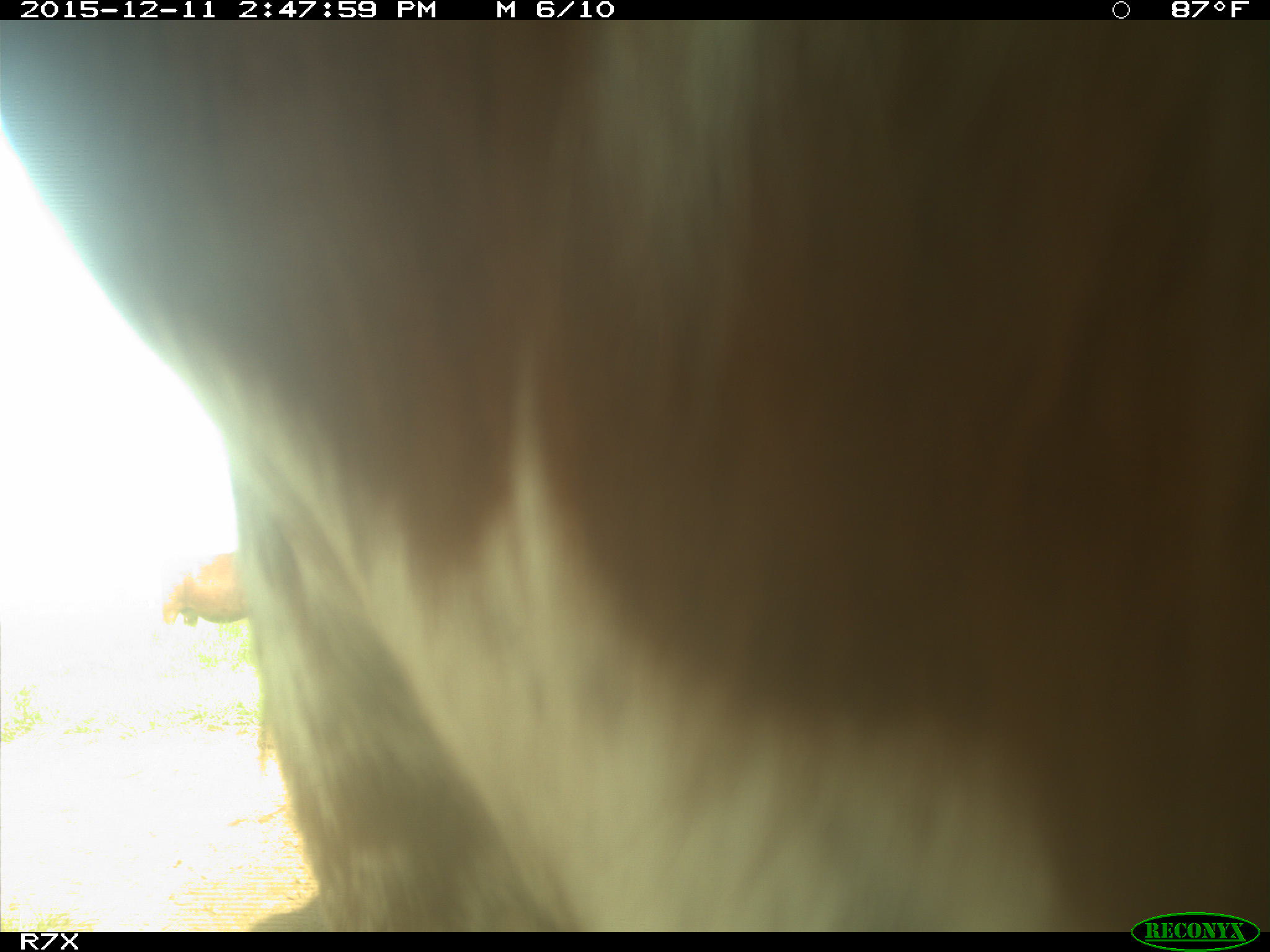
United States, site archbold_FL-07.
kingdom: Animalia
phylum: Chordata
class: Mammalia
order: Artiodactyla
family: Bovidae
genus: Bos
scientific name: Bos taurus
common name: domestic cow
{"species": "Bos taurus (domestic cow)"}